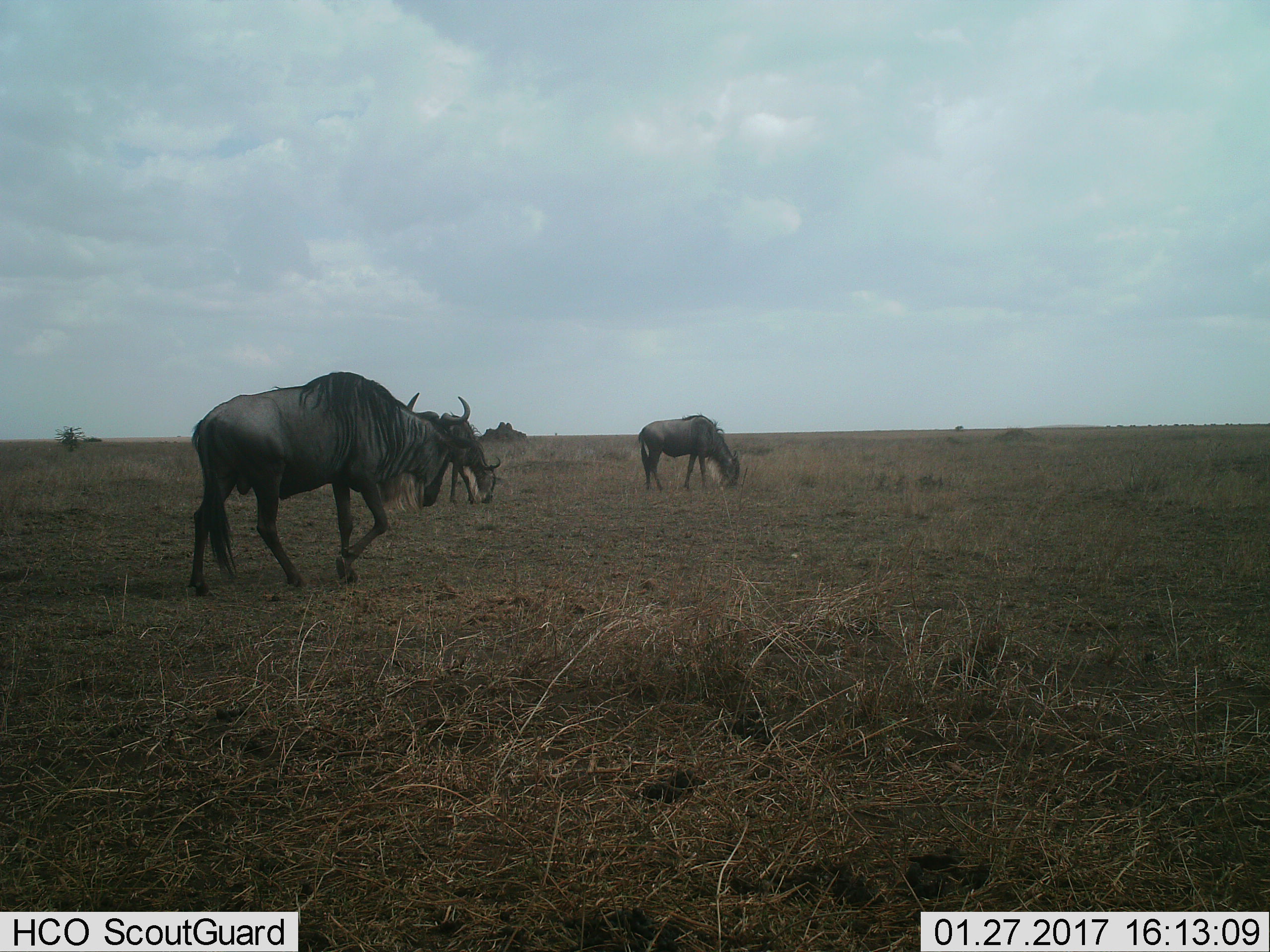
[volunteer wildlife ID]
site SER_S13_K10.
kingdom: Animalia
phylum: Chordata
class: Mammalia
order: Artiodactyla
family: Bovidae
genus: Connochaetes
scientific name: Connochaetes taurinus taurinus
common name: blue wildebeest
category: wildebeestblue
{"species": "wildebeestblue (blue wildebeest) (Connochaetes taurinus taurinus)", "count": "3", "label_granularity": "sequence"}